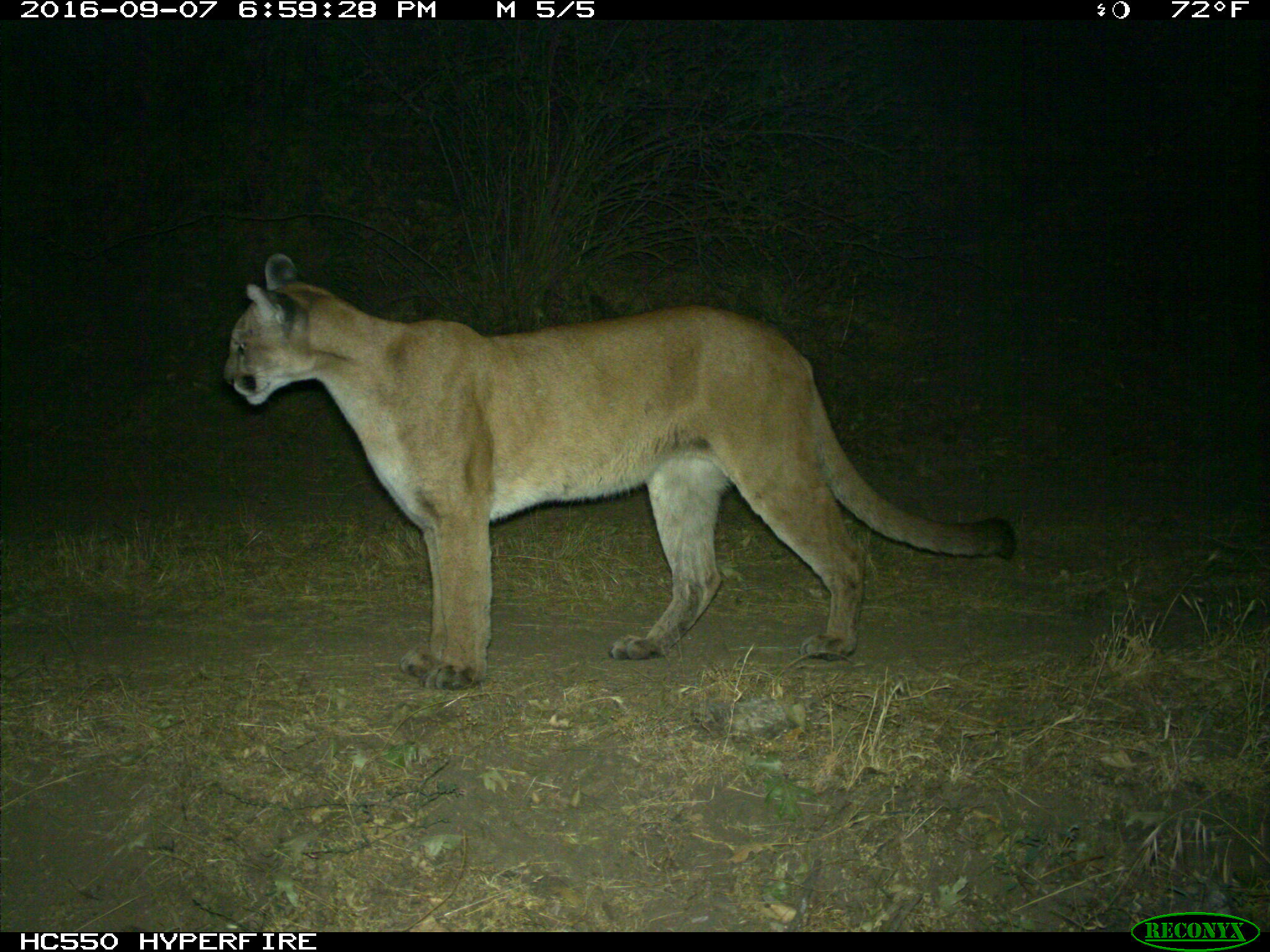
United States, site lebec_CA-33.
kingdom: Animalia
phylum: Chordata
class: Mammalia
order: Carnivora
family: Felidae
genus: Puma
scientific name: Puma concolor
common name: mountain lion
Puma concolor (mountain lion).